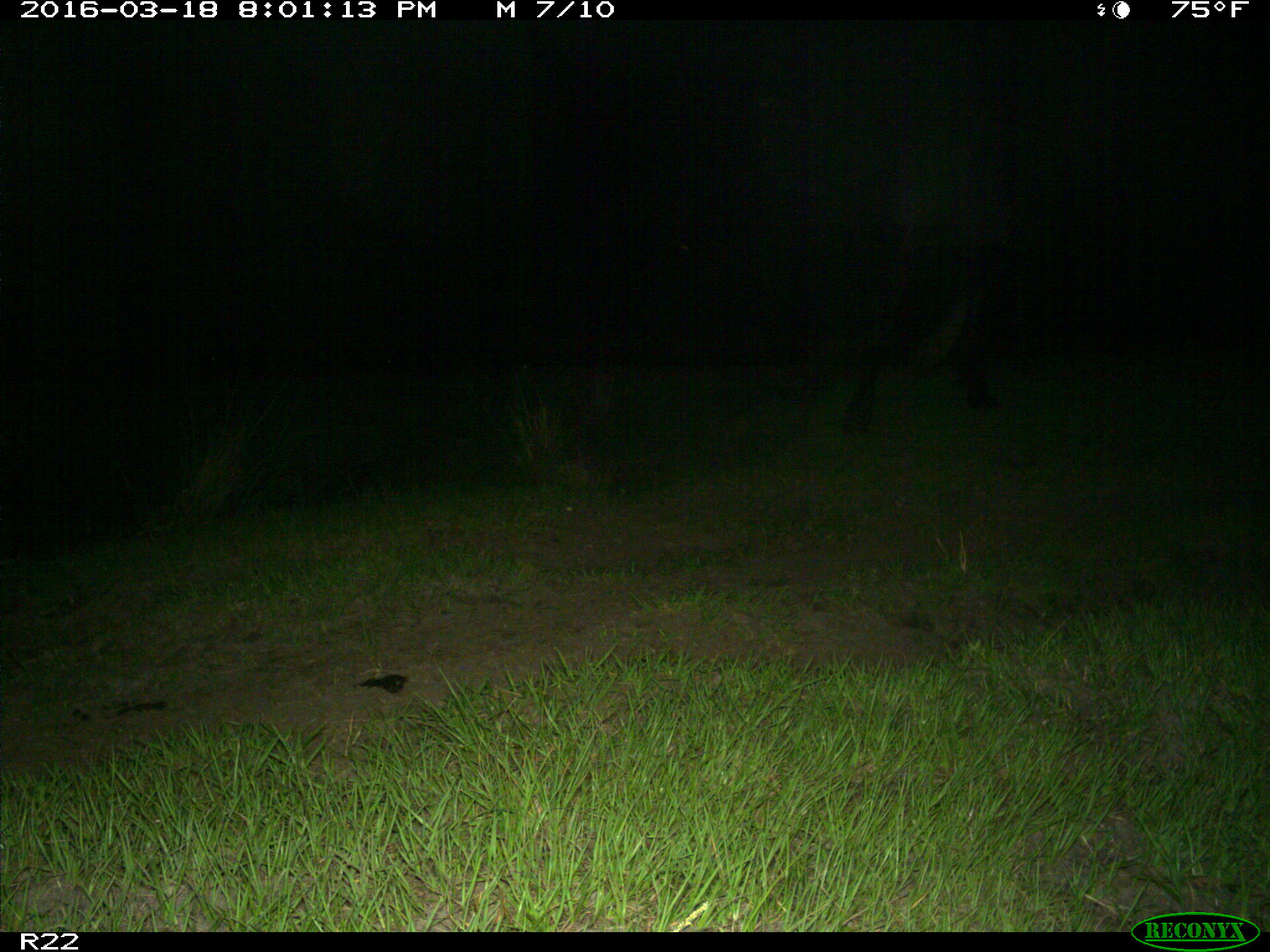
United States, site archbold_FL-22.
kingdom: Animalia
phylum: Chordata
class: Mammalia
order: Artiodactyla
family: Bovidae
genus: Bos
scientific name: Bos taurus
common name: domestic cow